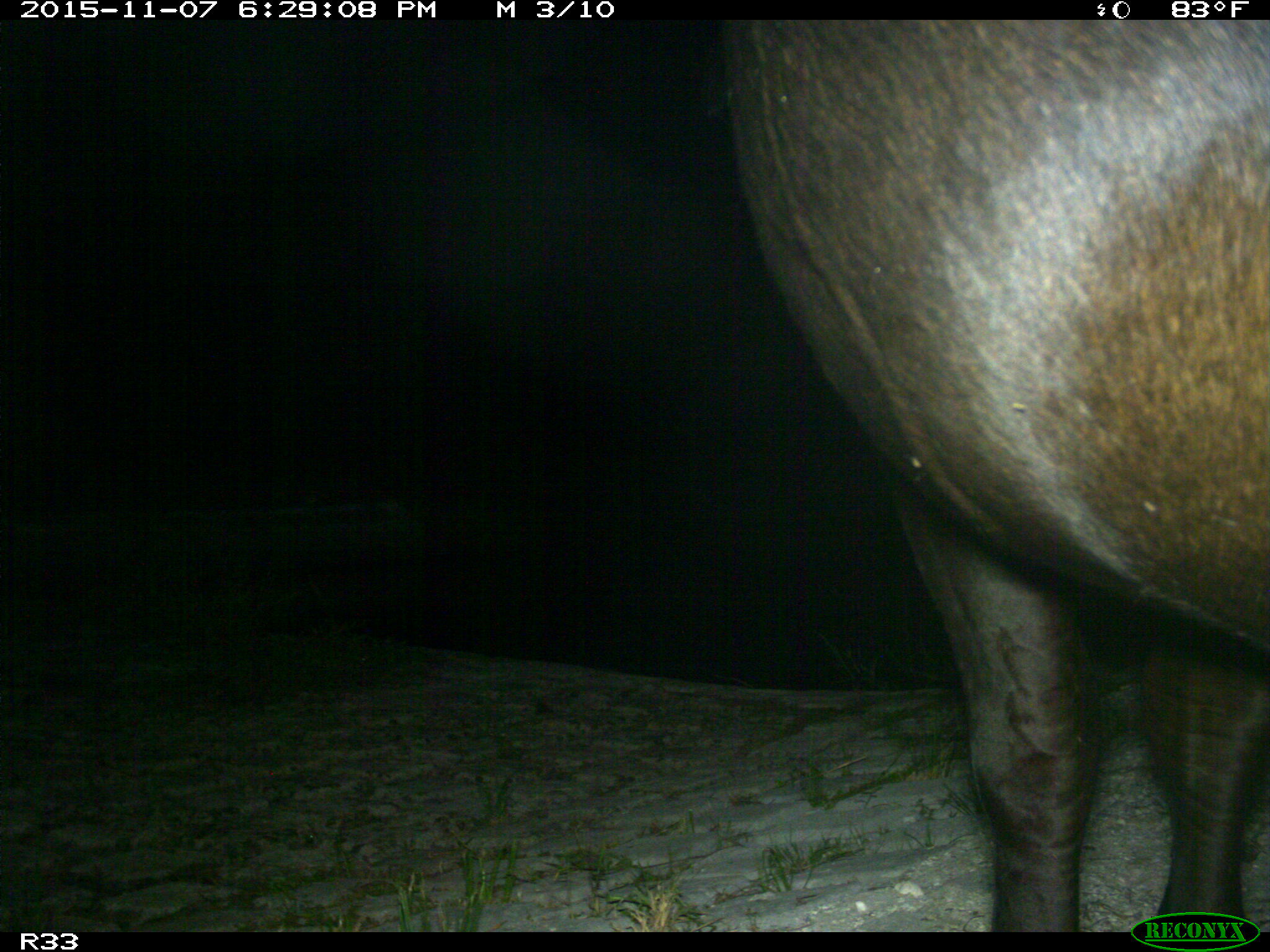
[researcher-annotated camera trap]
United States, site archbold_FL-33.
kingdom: Animalia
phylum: Chordata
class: Mammalia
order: Artiodactyla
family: Bovidae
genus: Bos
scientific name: Bos taurus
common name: domestic cow